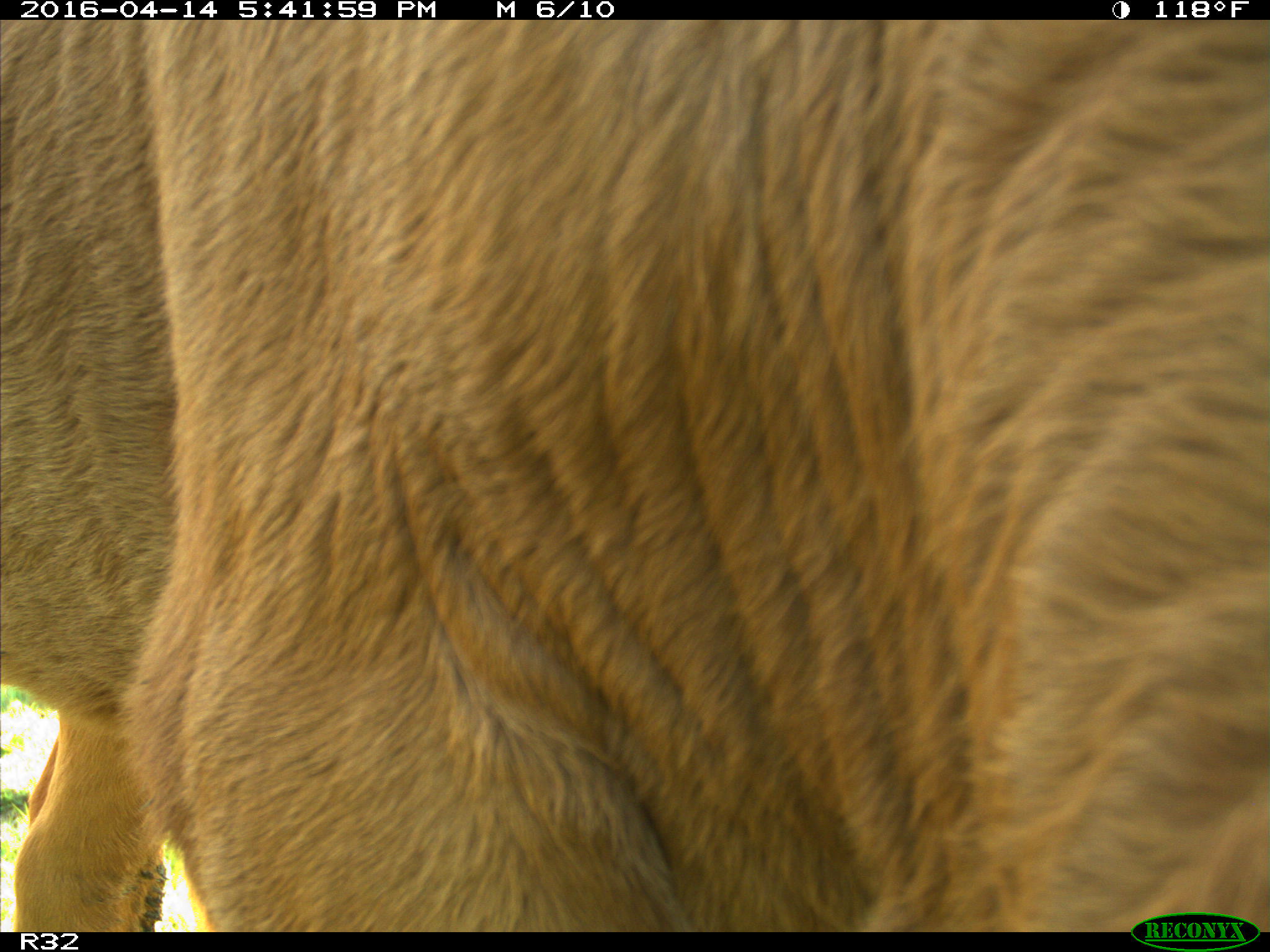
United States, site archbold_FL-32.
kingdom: Animalia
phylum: Chordata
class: Mammalia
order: Artiodactyla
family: Bovidae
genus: Bos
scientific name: Bos taurus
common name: domestic cow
Bos taurus (domestic cow).